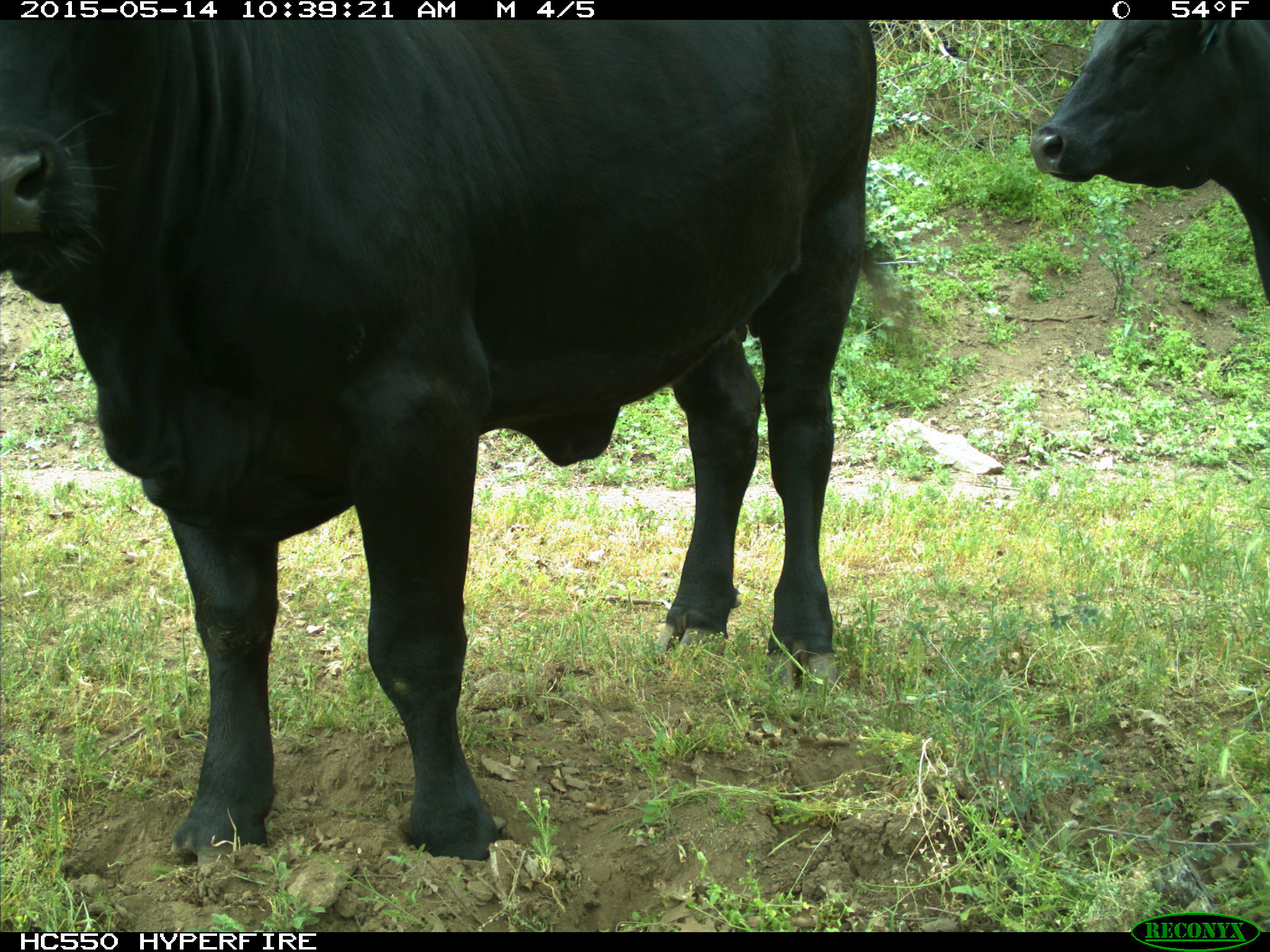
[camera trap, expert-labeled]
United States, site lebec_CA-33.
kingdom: Animalia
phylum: Chordata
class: Mammalia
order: Artiodactyla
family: Bovidae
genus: Bos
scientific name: Bos taurus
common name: domestic cow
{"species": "Bos taurus (domestic cow)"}